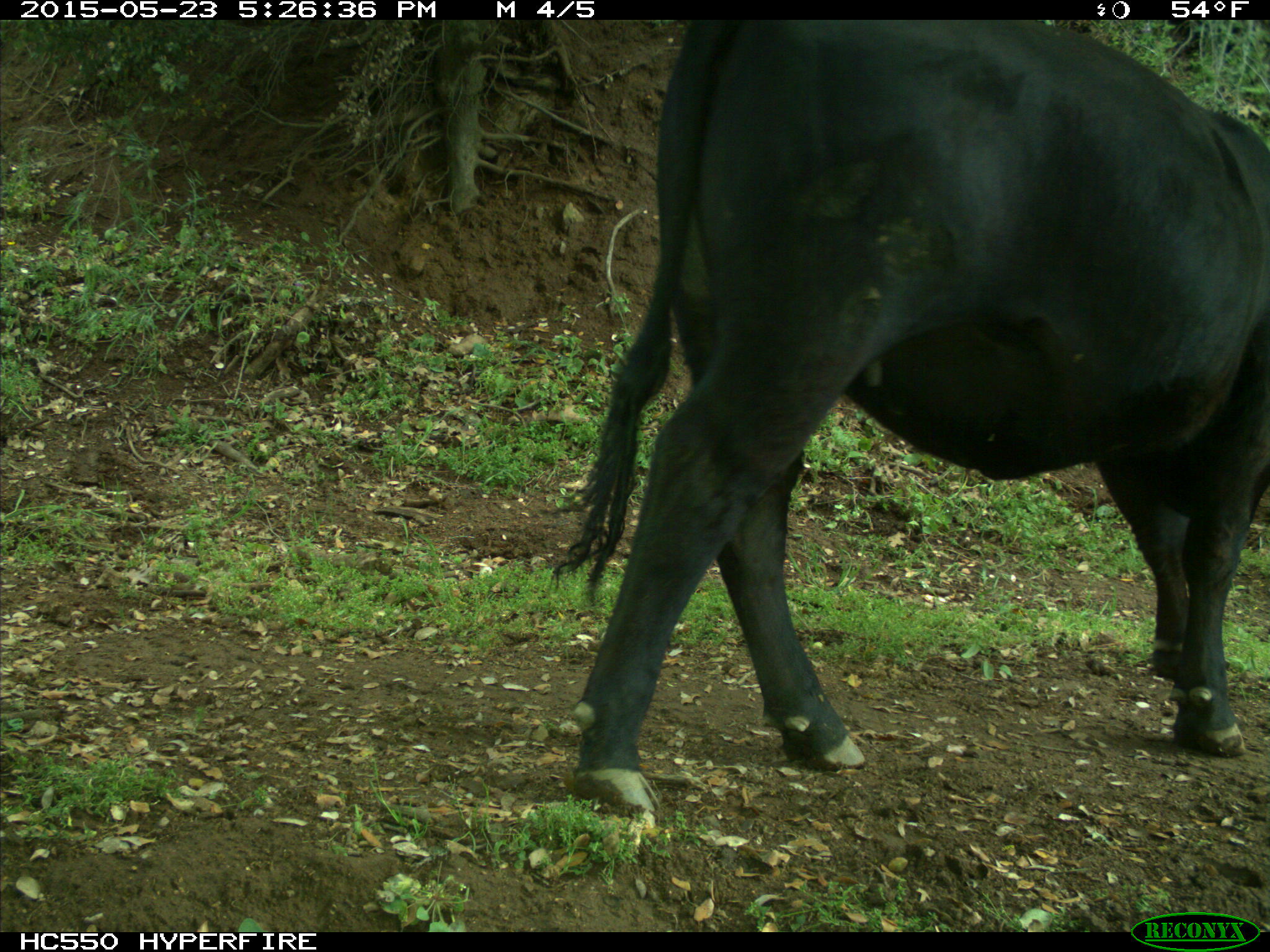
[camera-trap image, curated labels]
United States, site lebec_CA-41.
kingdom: Animalia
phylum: Chordata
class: Mammalia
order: Artiodactyla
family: Bovidae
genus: Bos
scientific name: Bos taurus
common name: domestic cow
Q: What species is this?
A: Bos taurus (domestic cow).